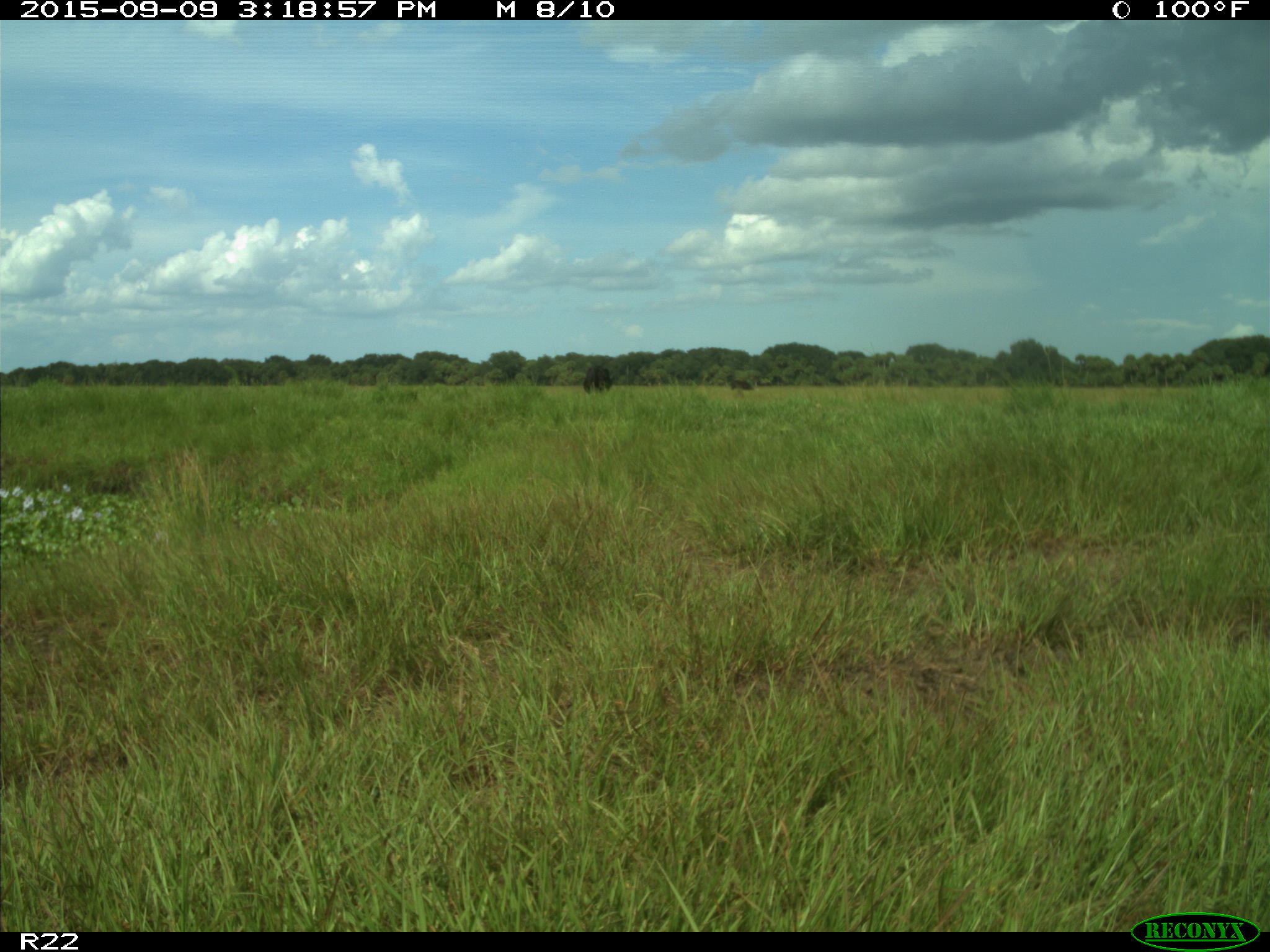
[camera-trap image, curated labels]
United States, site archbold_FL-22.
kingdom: Animalia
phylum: Chordata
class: Mammalia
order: Artiodactyla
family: Bovidae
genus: Bos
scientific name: Bos taurus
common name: domestic cow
Bos taurus (domestic cow).